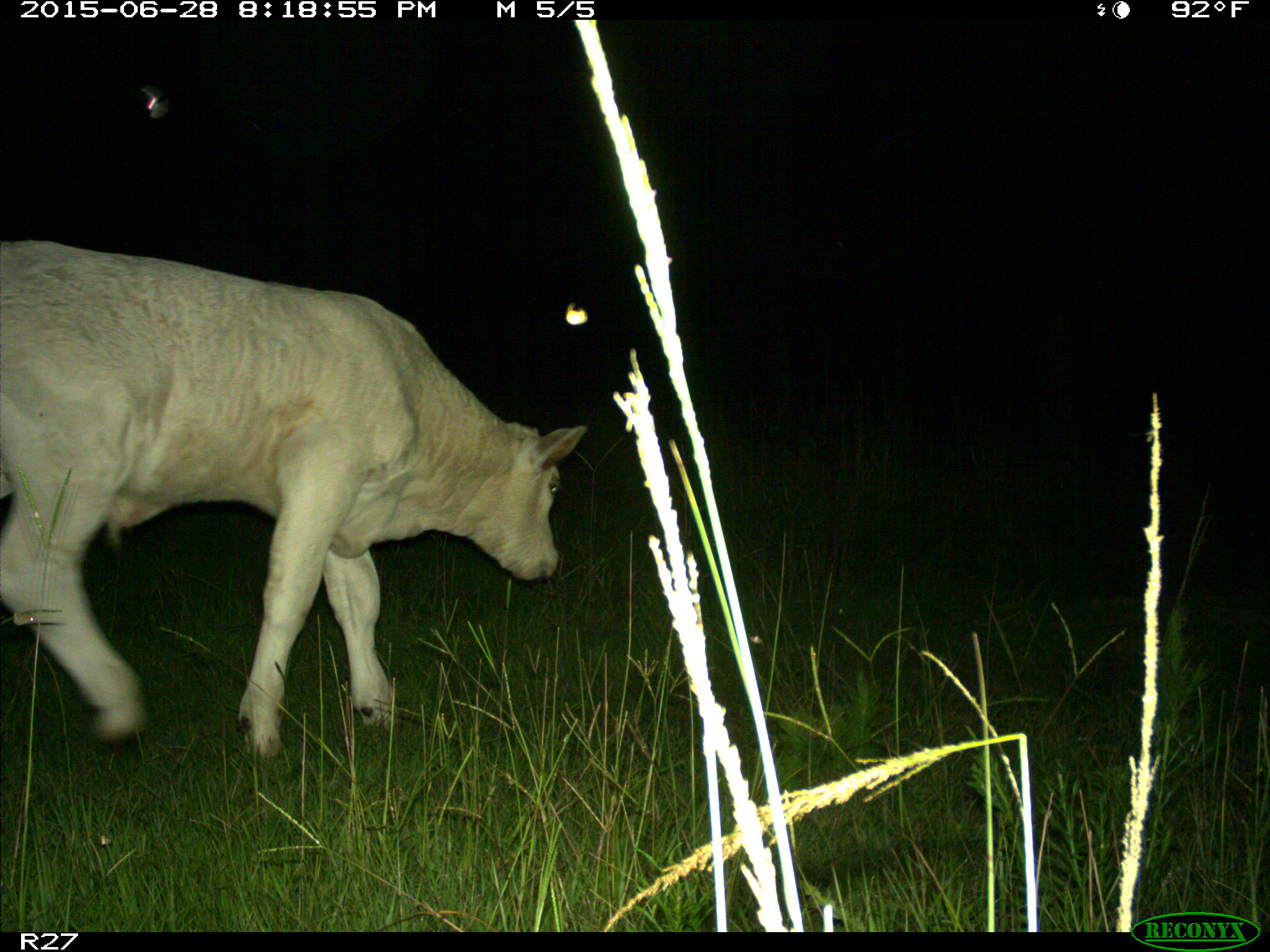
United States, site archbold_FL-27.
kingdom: Animalia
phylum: Chordata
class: Mammalia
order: Artiodactyla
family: Bovidae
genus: Bos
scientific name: Bos taurus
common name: domestic cow